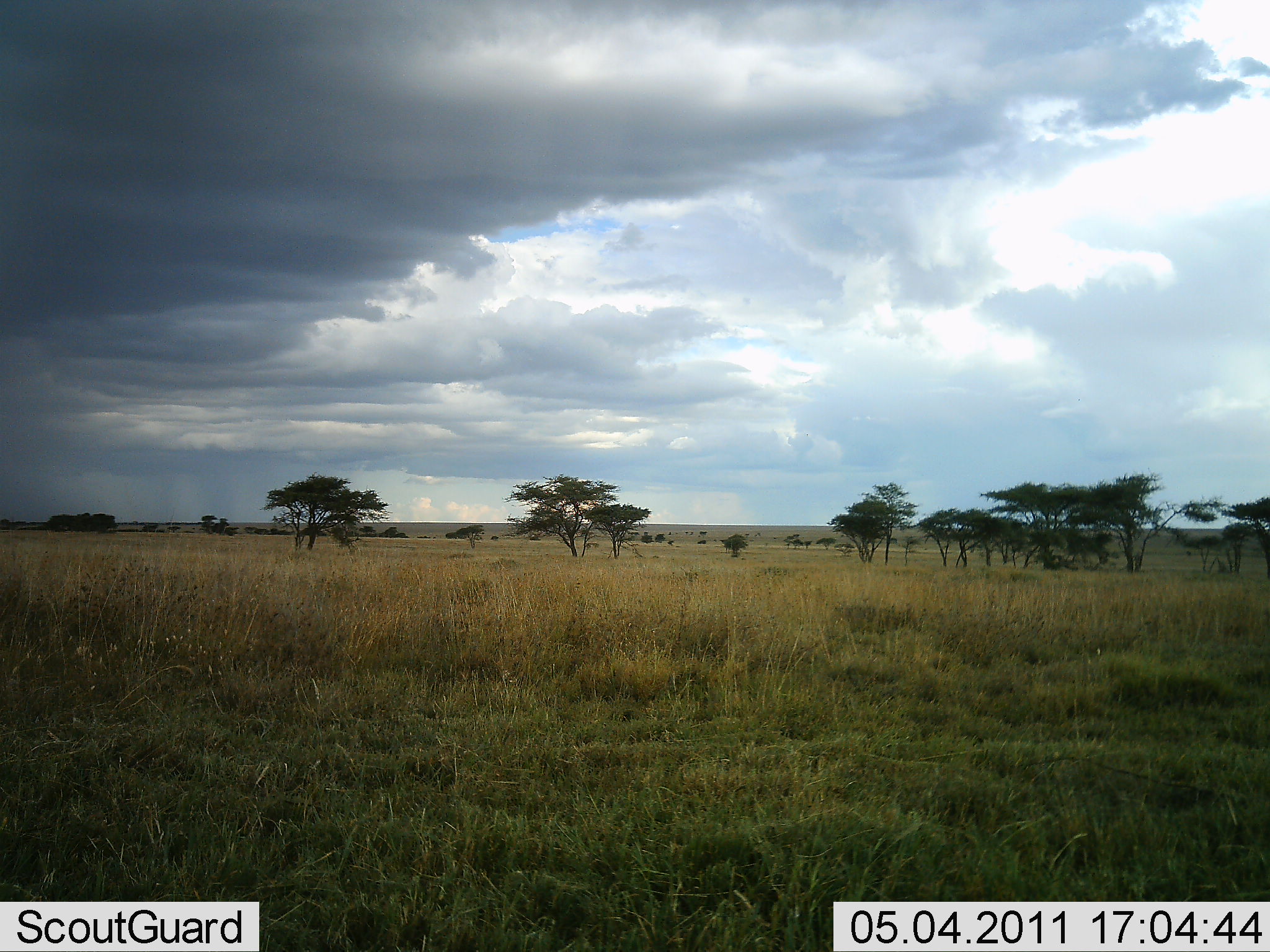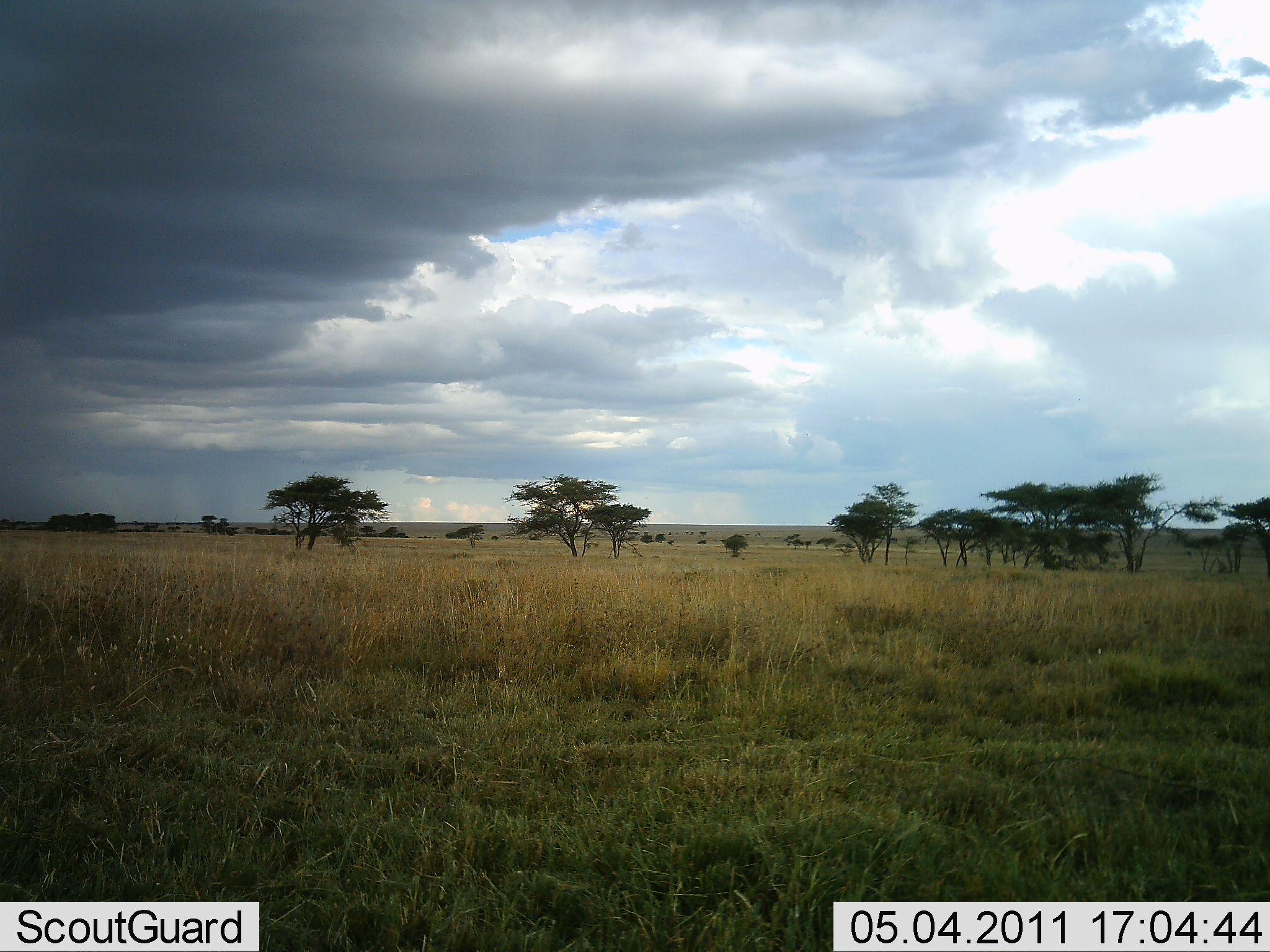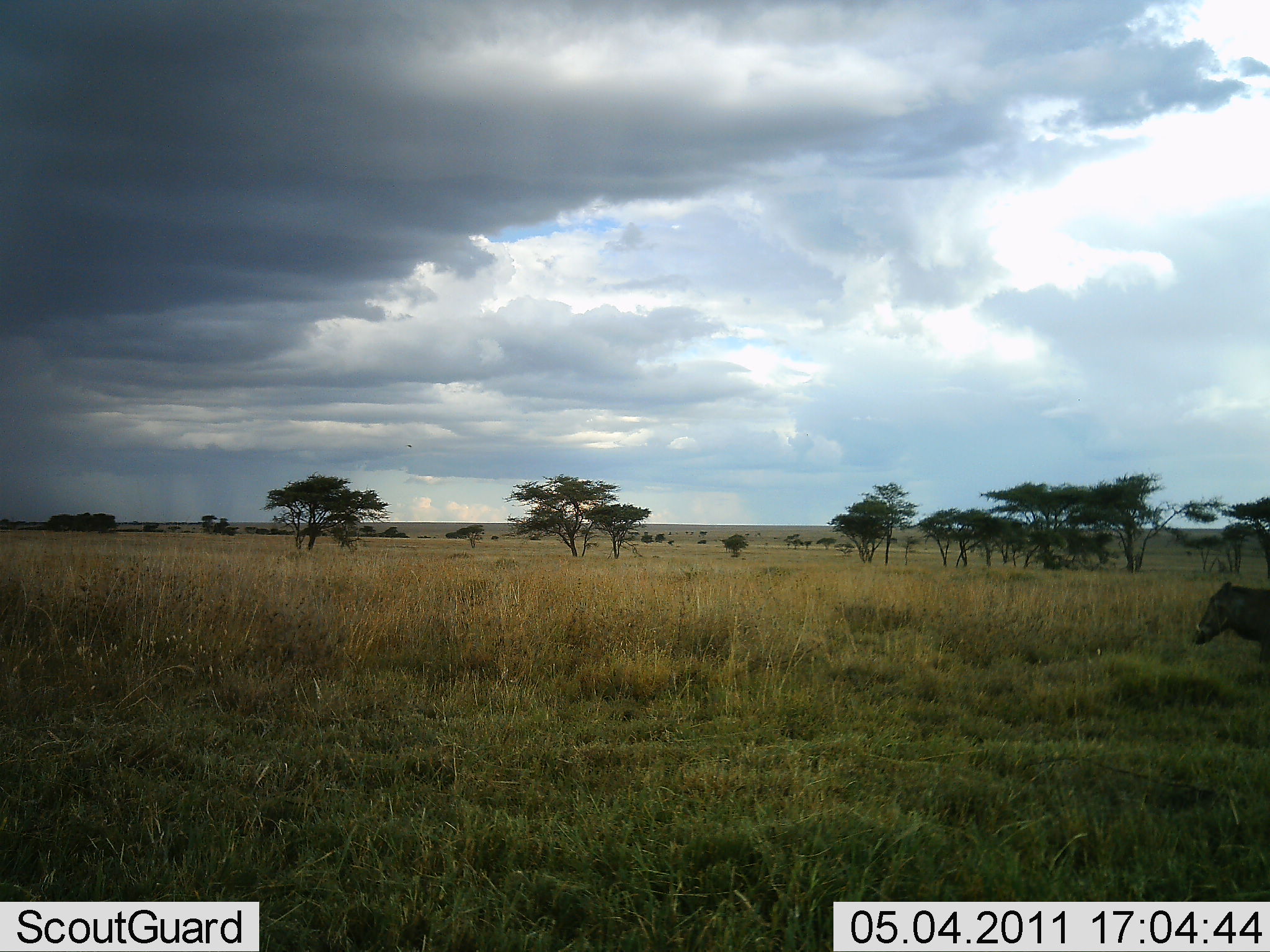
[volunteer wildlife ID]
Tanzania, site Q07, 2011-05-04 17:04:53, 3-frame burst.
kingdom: Animalia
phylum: Chordata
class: Mammalia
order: Artiodactyla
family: Suidae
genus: Phacochoerus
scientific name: Phacochoerus africanus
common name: warthog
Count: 1.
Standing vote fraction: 0%.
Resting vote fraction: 0%.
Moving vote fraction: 100%.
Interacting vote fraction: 0%.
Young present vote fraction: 0%.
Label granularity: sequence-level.